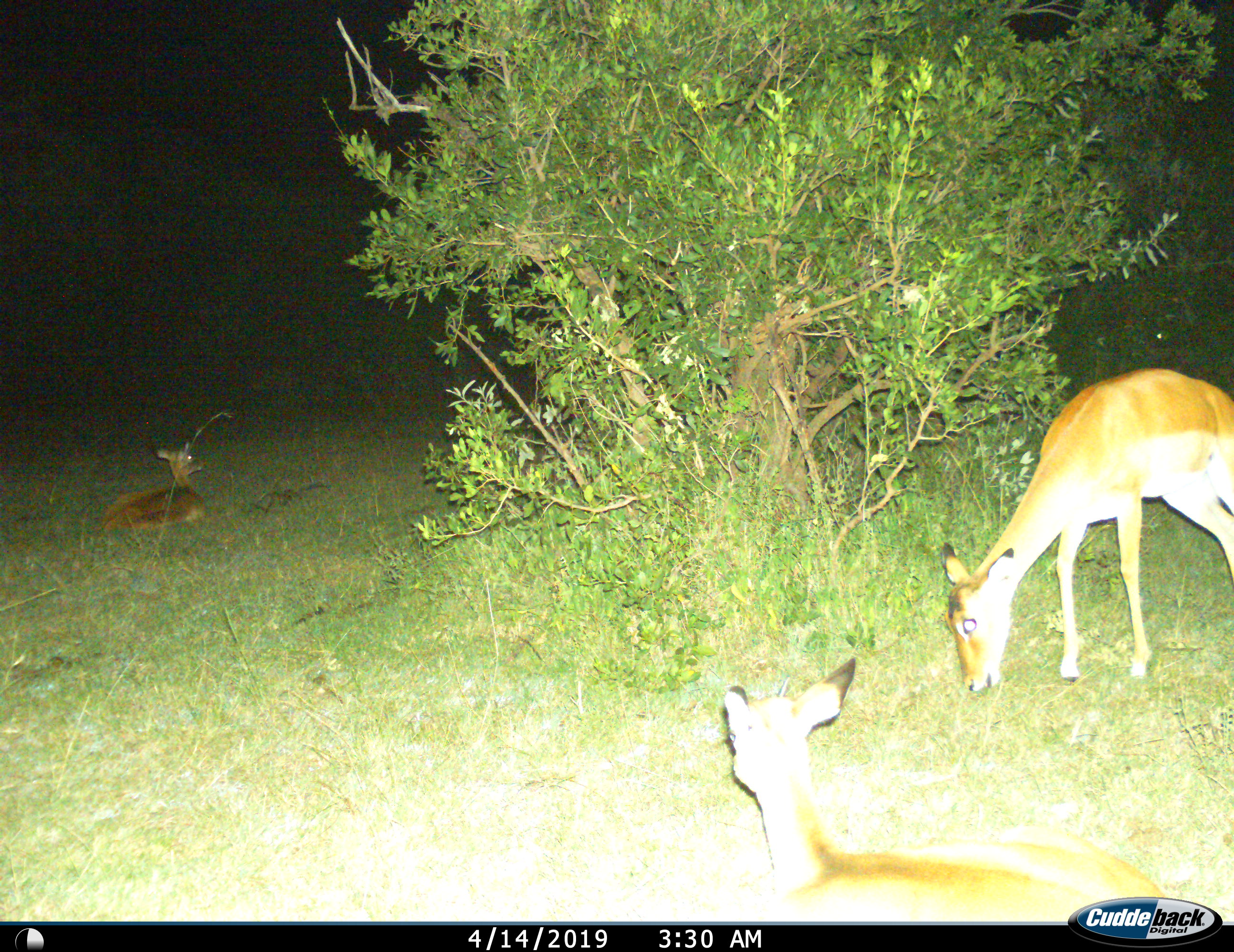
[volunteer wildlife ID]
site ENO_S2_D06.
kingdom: Animalia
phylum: Chordata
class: Mammalia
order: Artiodactyla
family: Bovidae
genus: Aepyceros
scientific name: Aepyceros melampus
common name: impala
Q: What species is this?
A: Impala (Aepyceros melampus).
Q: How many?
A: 3.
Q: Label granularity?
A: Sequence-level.